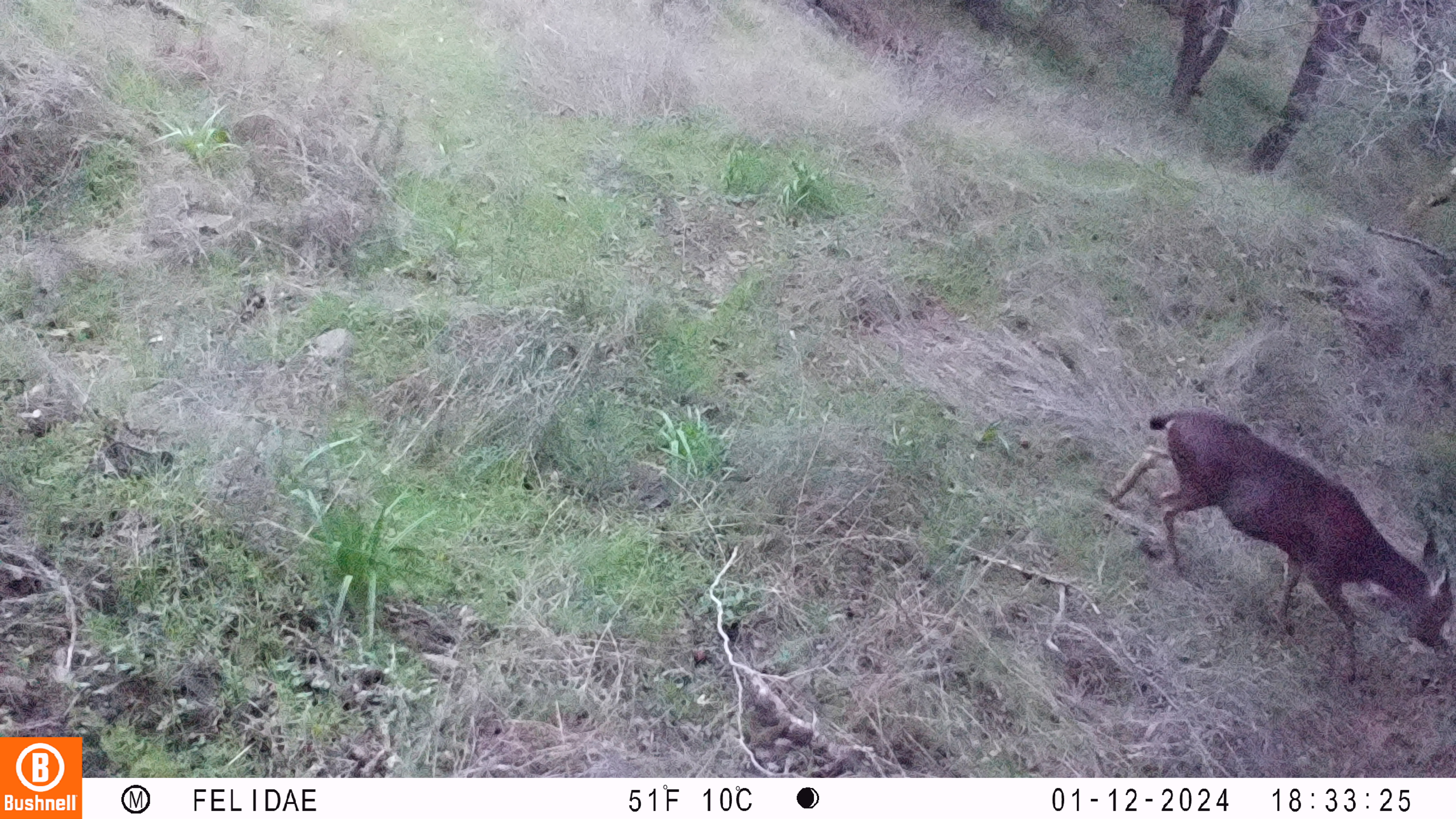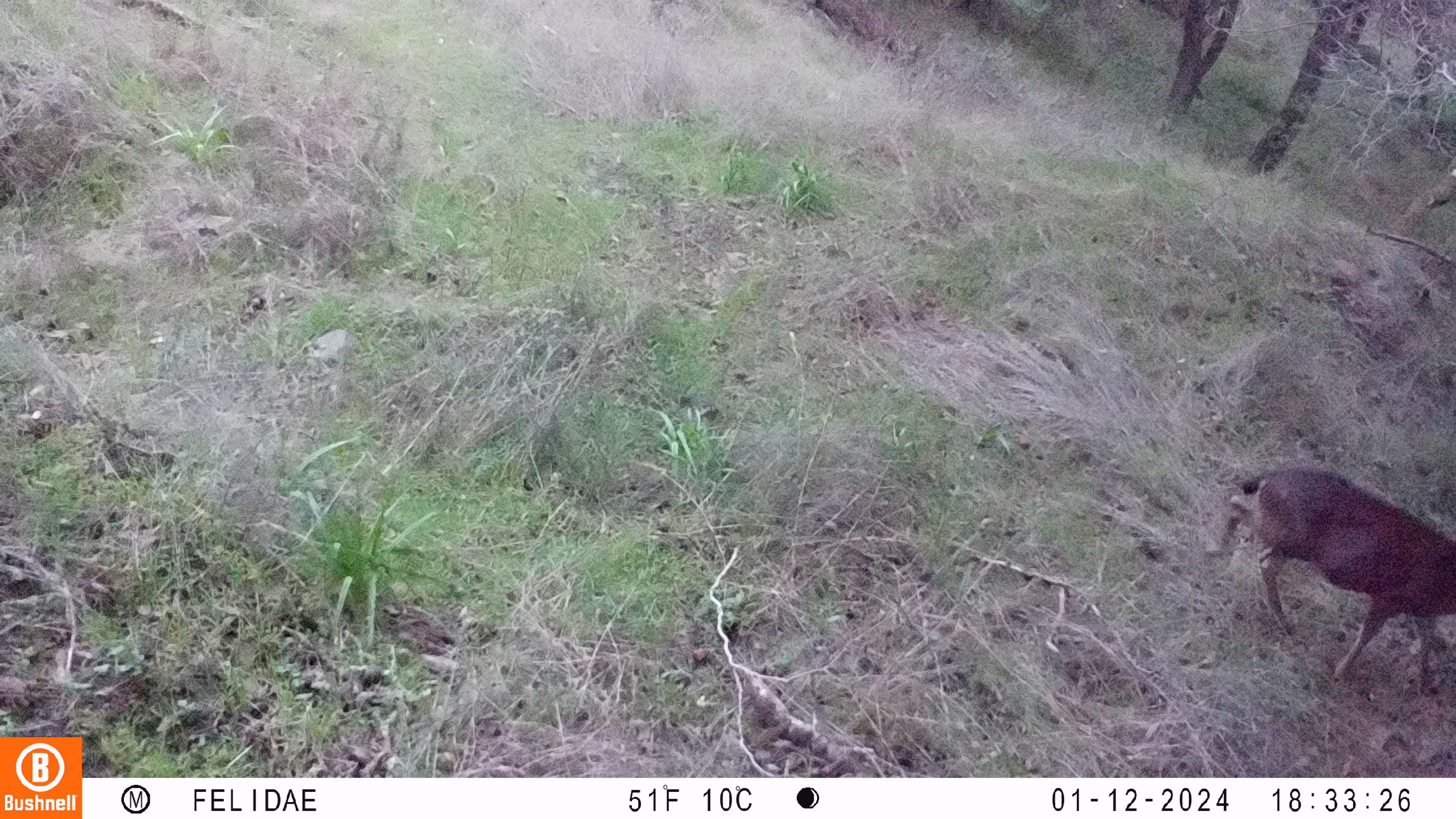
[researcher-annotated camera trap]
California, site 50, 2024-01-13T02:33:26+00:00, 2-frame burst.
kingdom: Animalia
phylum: Chordata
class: Mammalia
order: Artiodactyla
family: Cervidae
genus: Odocoileus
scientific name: Odocoileus hemionus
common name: mule deer